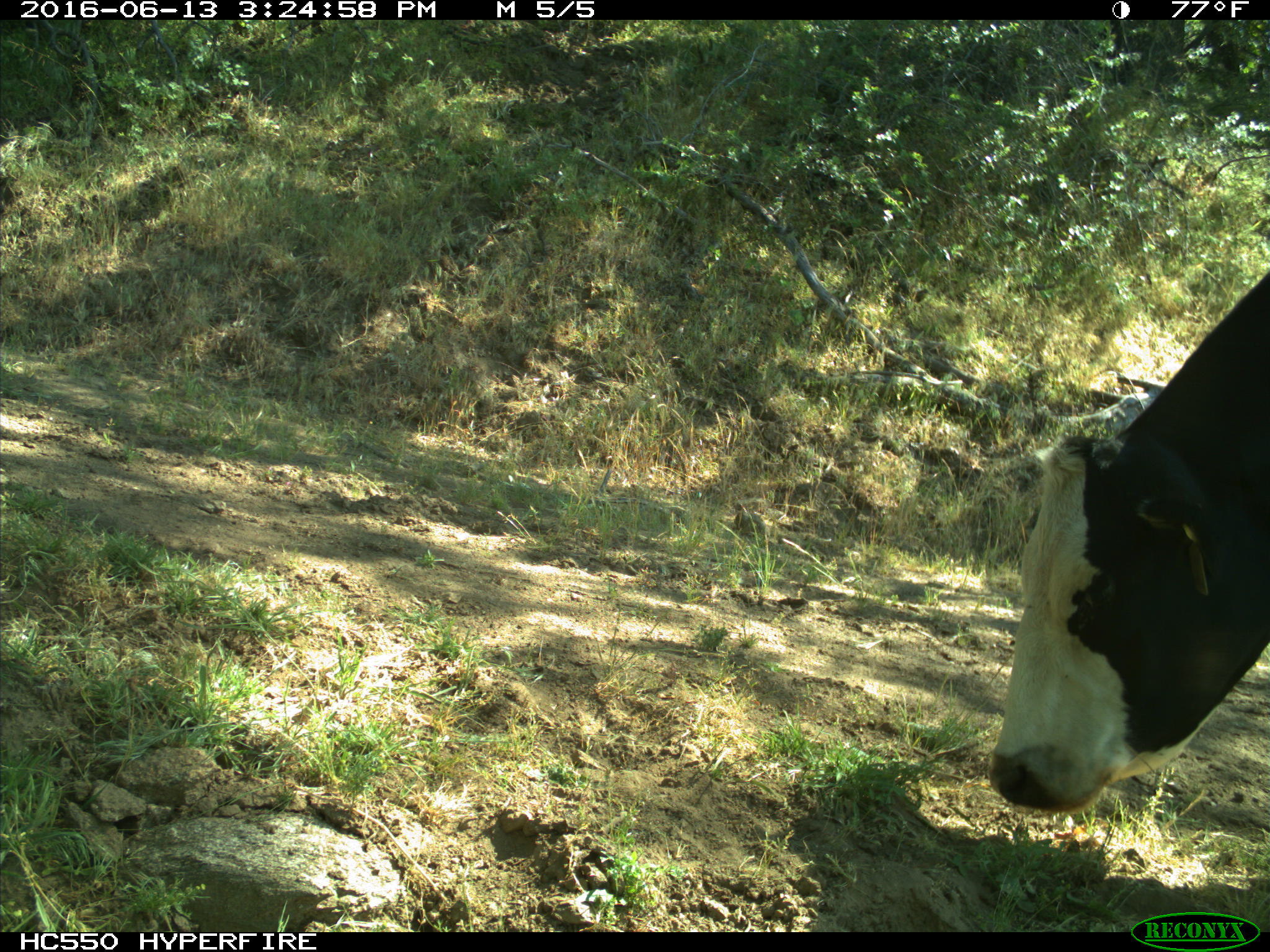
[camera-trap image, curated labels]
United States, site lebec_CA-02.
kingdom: Animalia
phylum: Chordata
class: Mammalia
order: Artiodactyla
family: Bovidae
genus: Bos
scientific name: Bos taurus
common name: domestic cow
Bos taurus (domestic cow).